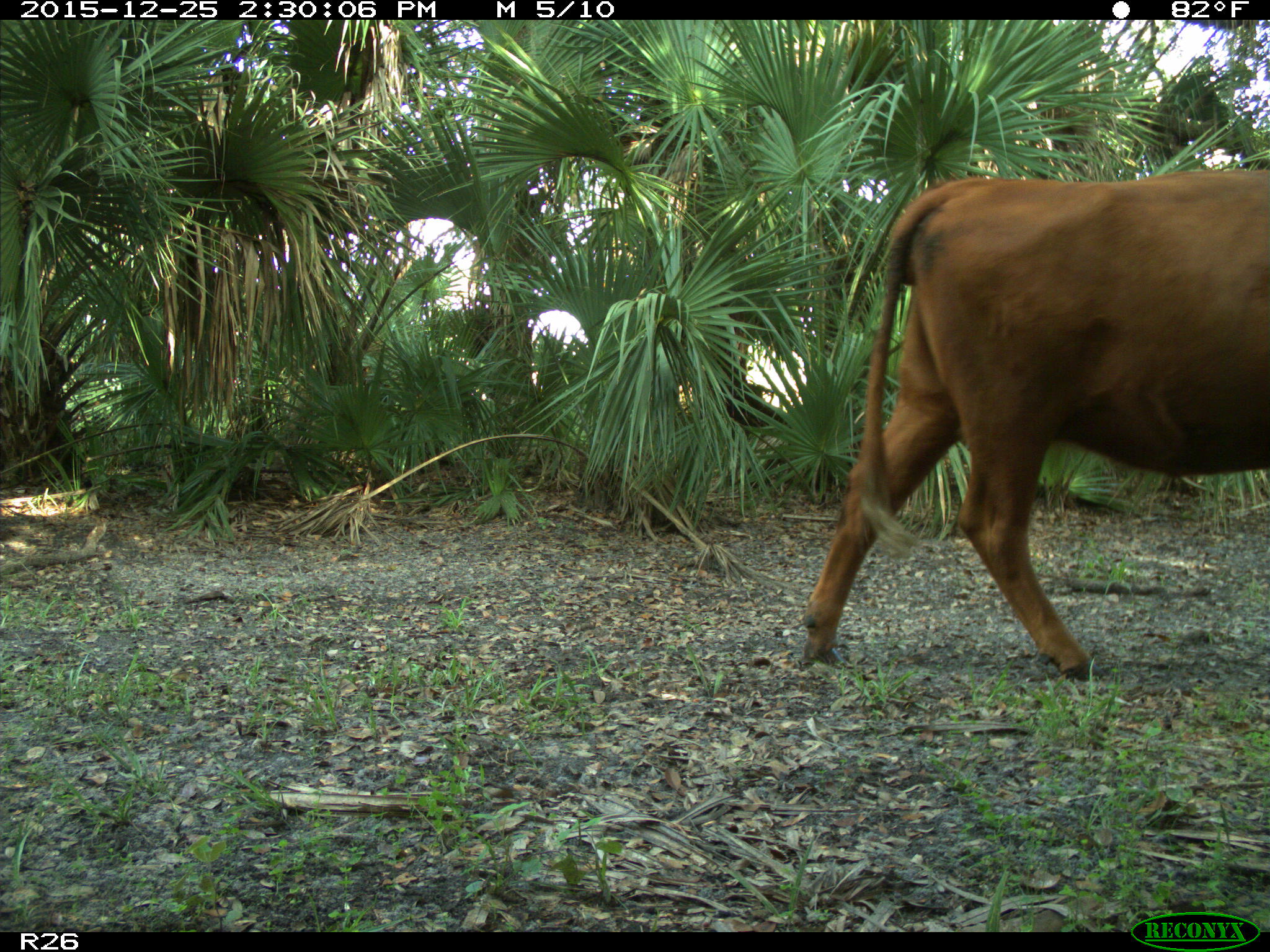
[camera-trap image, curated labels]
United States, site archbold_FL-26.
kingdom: Animalia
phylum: Chordata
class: Mammalia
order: Artiodactyla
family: Bovidae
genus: Bos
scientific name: Bos taurus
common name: domestic cow